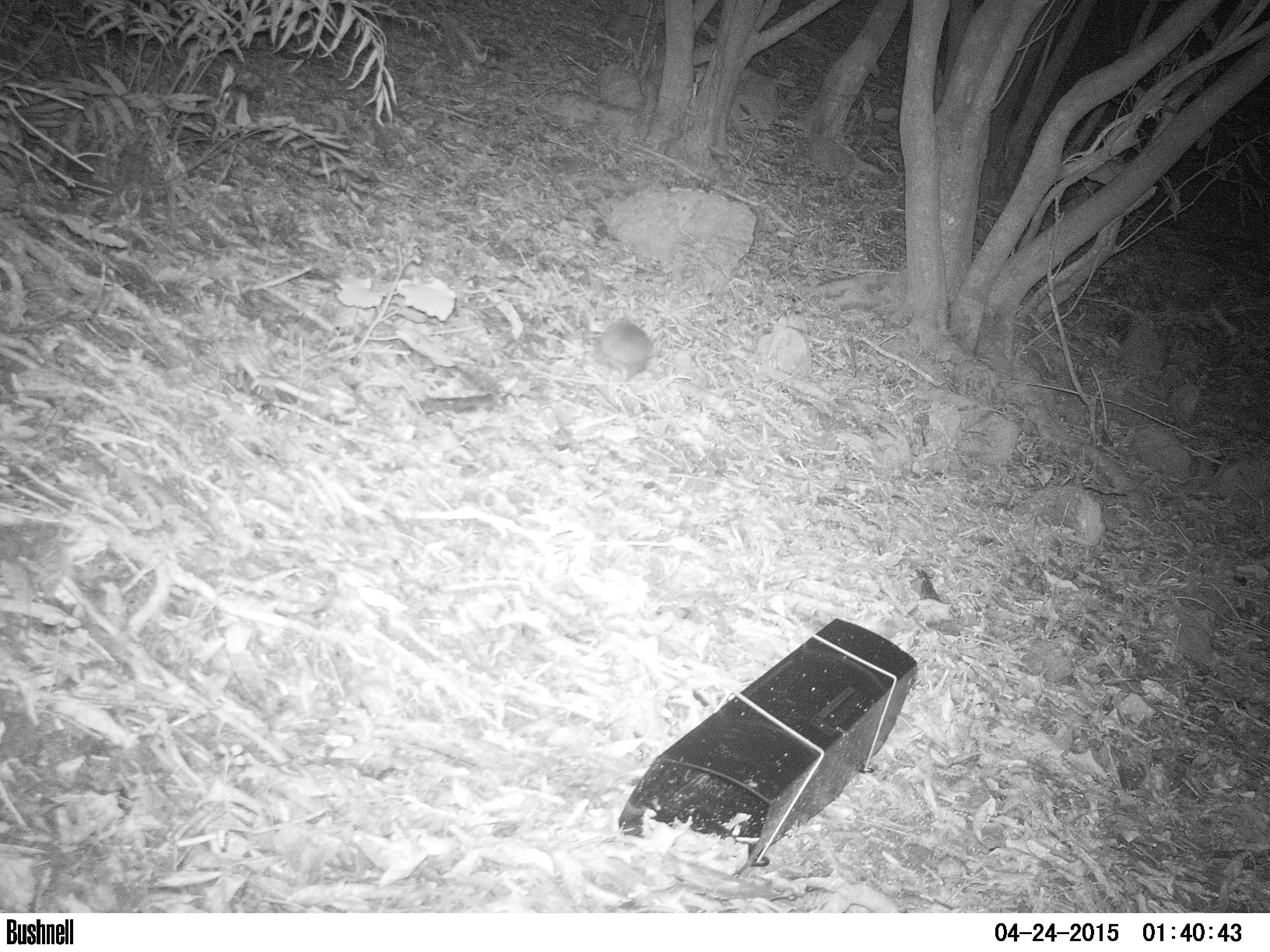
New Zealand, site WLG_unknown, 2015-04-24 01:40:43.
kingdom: Animalia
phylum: Chordata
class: Mammalia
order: Eulipotyphla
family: Erinaceidae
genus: Erinaceus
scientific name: Erinaceus europaeus europaeus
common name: european hedgehog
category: hedgehog